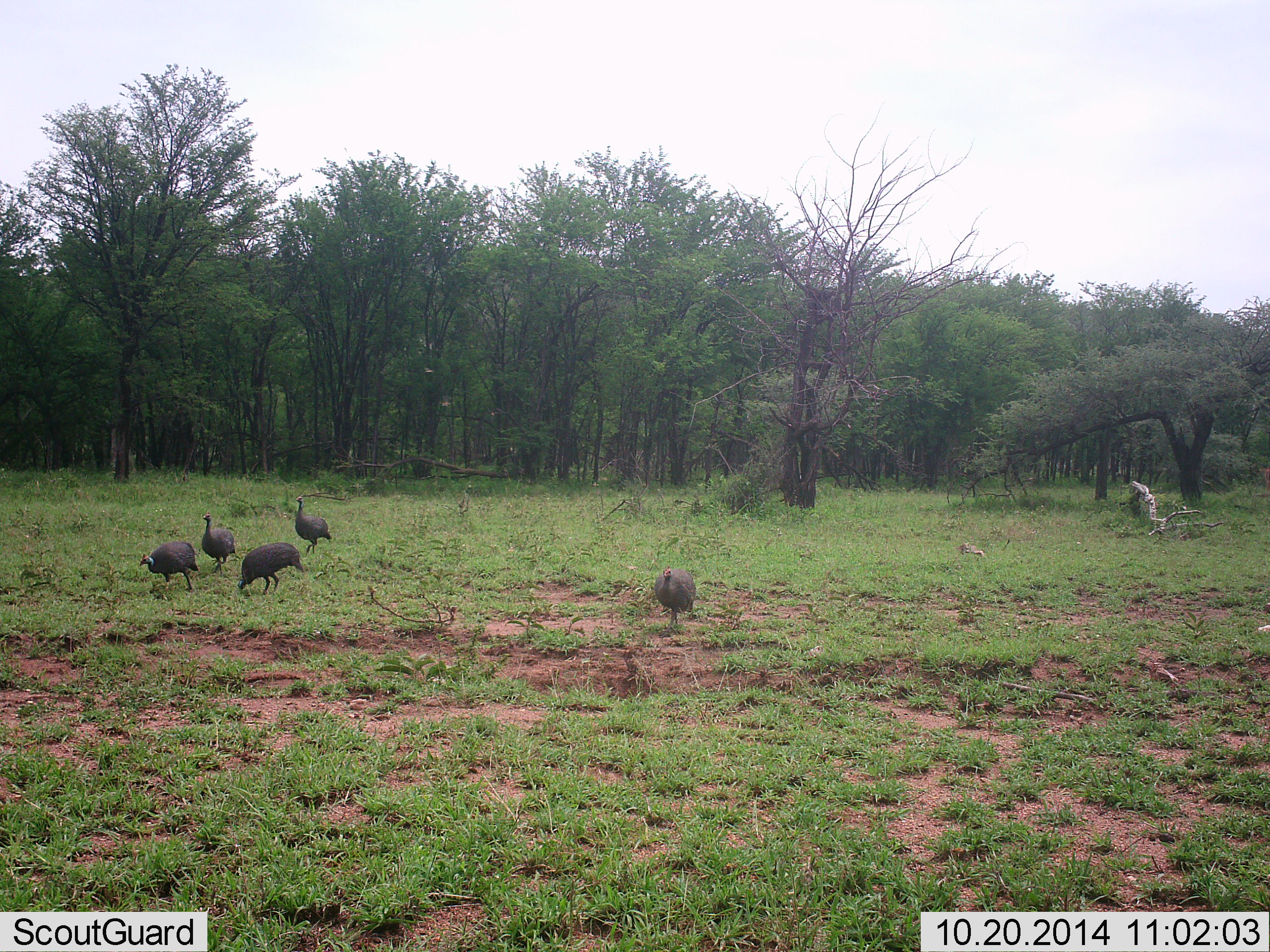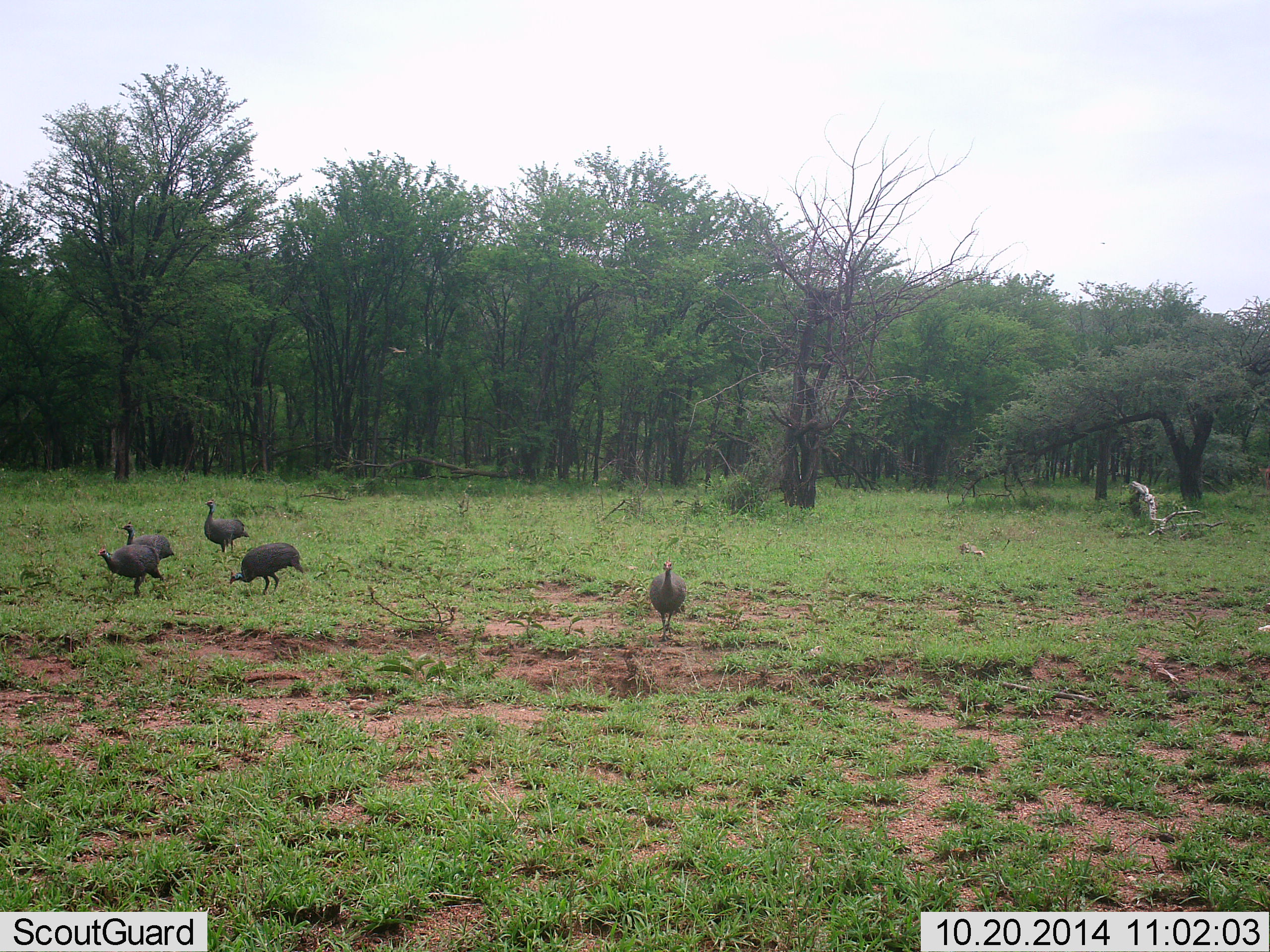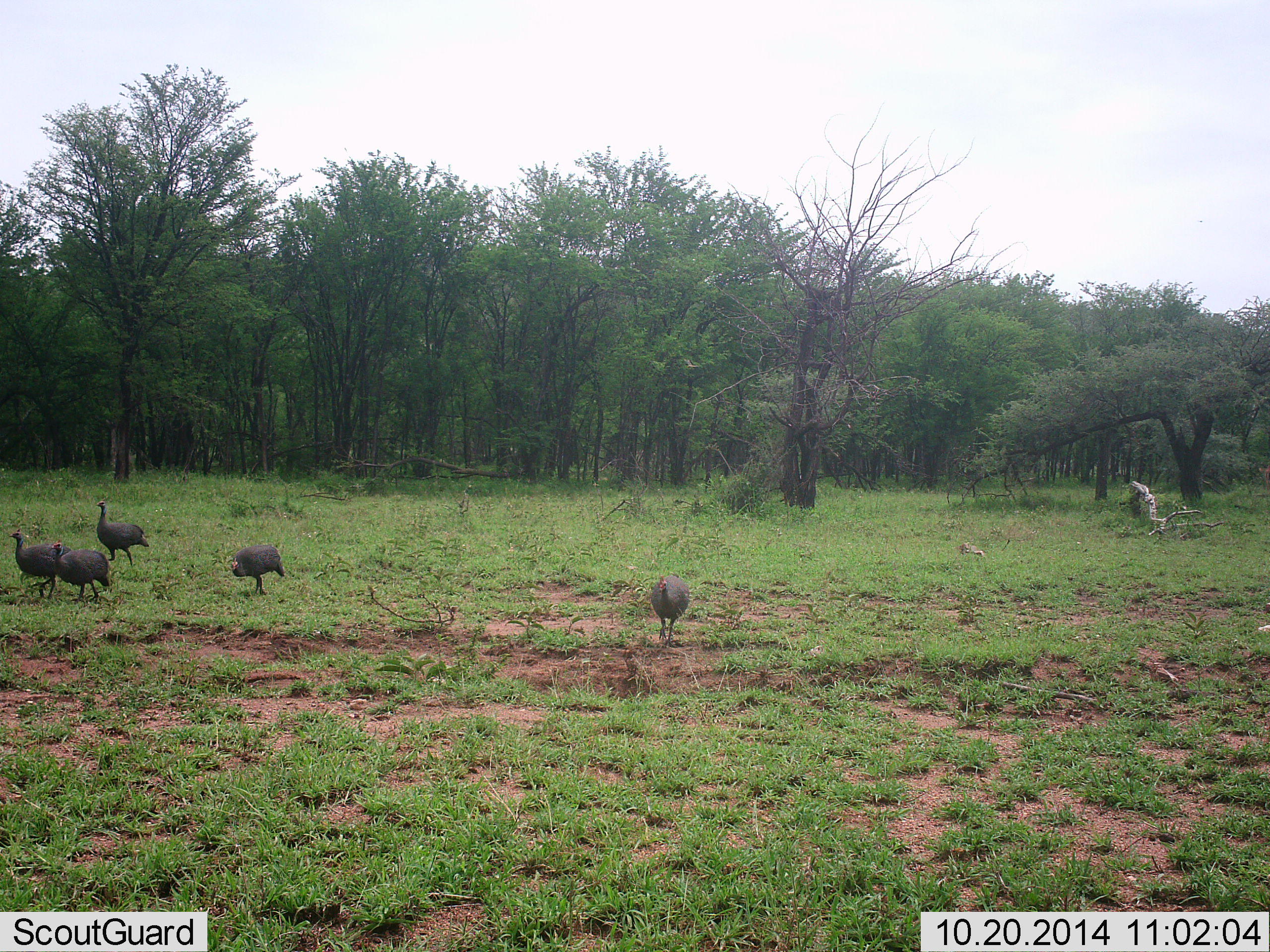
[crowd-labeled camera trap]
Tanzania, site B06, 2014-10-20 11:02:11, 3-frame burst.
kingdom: Animalia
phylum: Chordata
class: Aves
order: Galliformes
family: Numididae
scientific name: Numididae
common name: guinea fowl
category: guineafowl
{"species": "guineafowl (guinea fowl) (Numididae)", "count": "5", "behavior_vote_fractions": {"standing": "30%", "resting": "0%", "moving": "90%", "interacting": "0%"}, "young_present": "0%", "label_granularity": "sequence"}